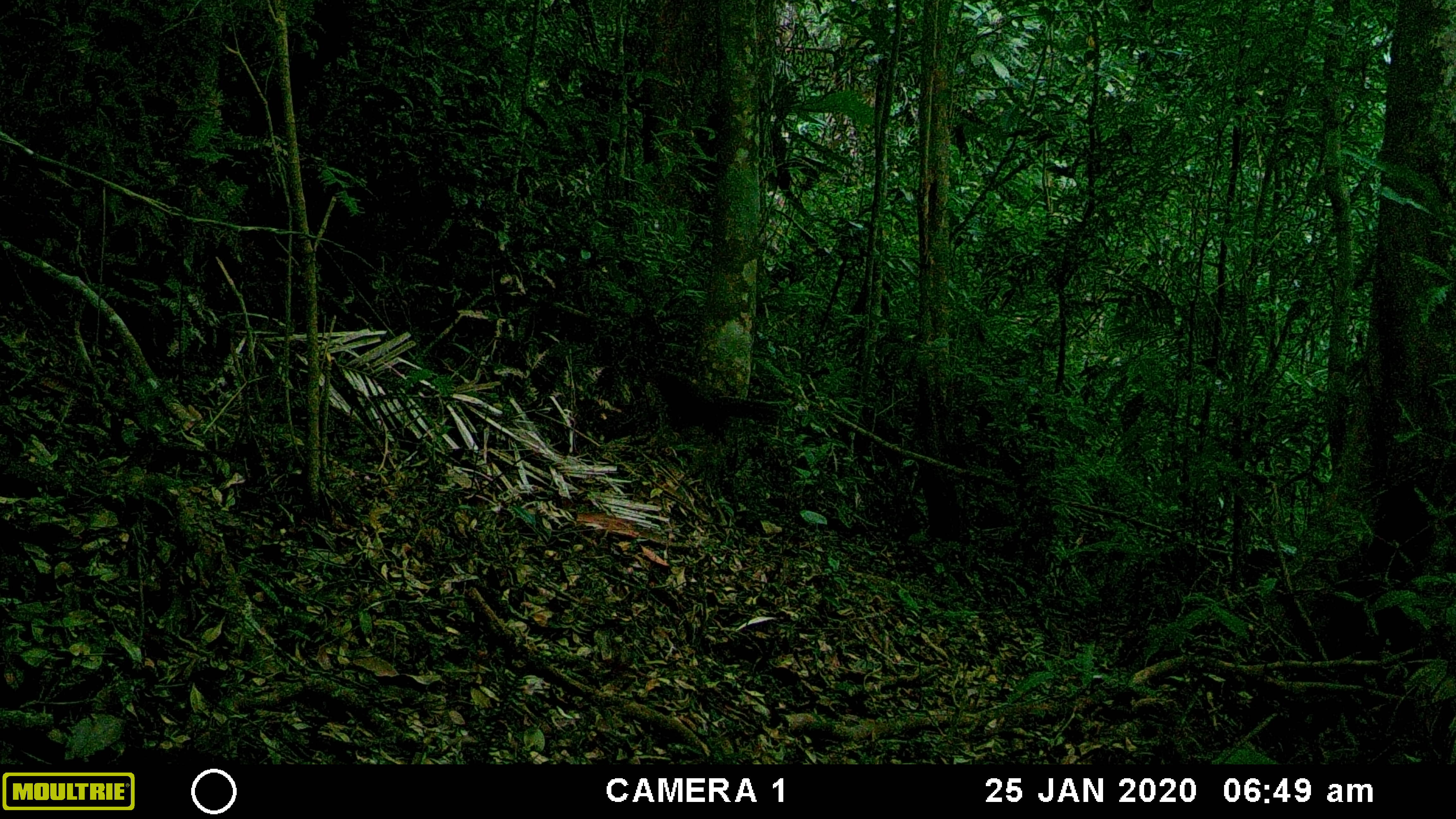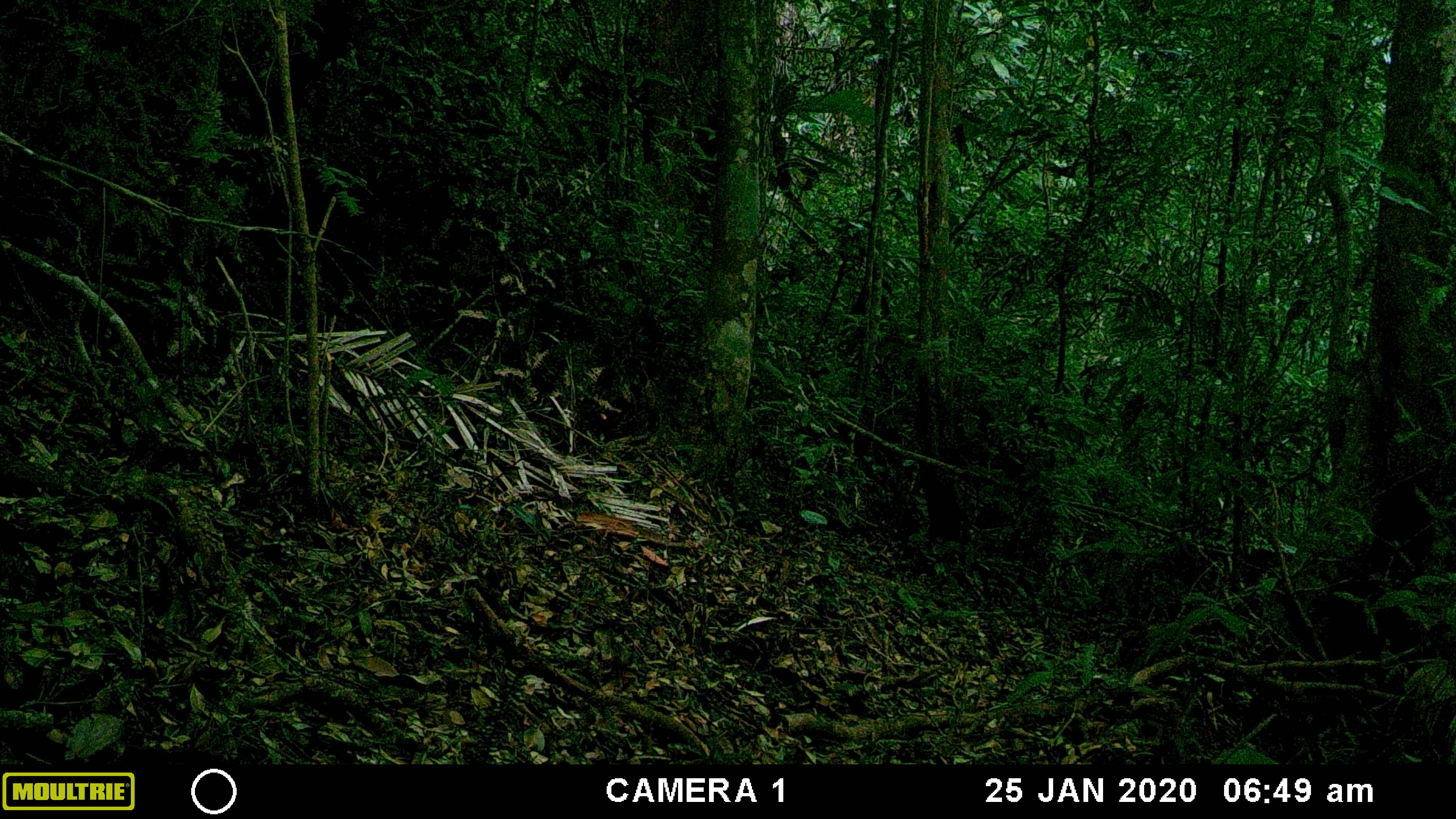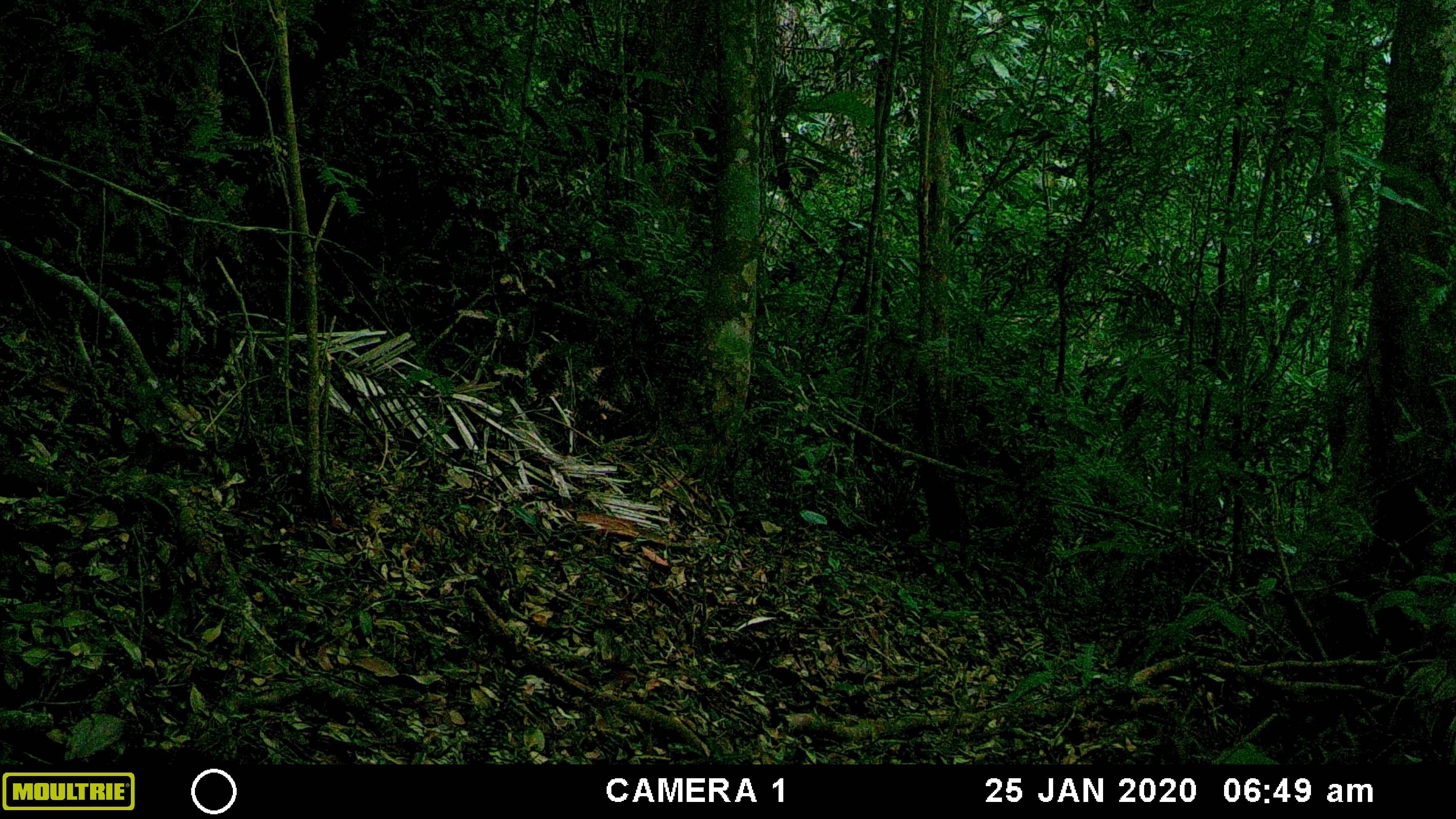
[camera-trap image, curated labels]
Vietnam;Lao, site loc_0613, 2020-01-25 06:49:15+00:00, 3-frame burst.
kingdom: Animalia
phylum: Chordata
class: Mammalia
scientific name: Mammalia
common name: mammal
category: unidentified small mammal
Unidentified small mammal (mammal) (Mammalia). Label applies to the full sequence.